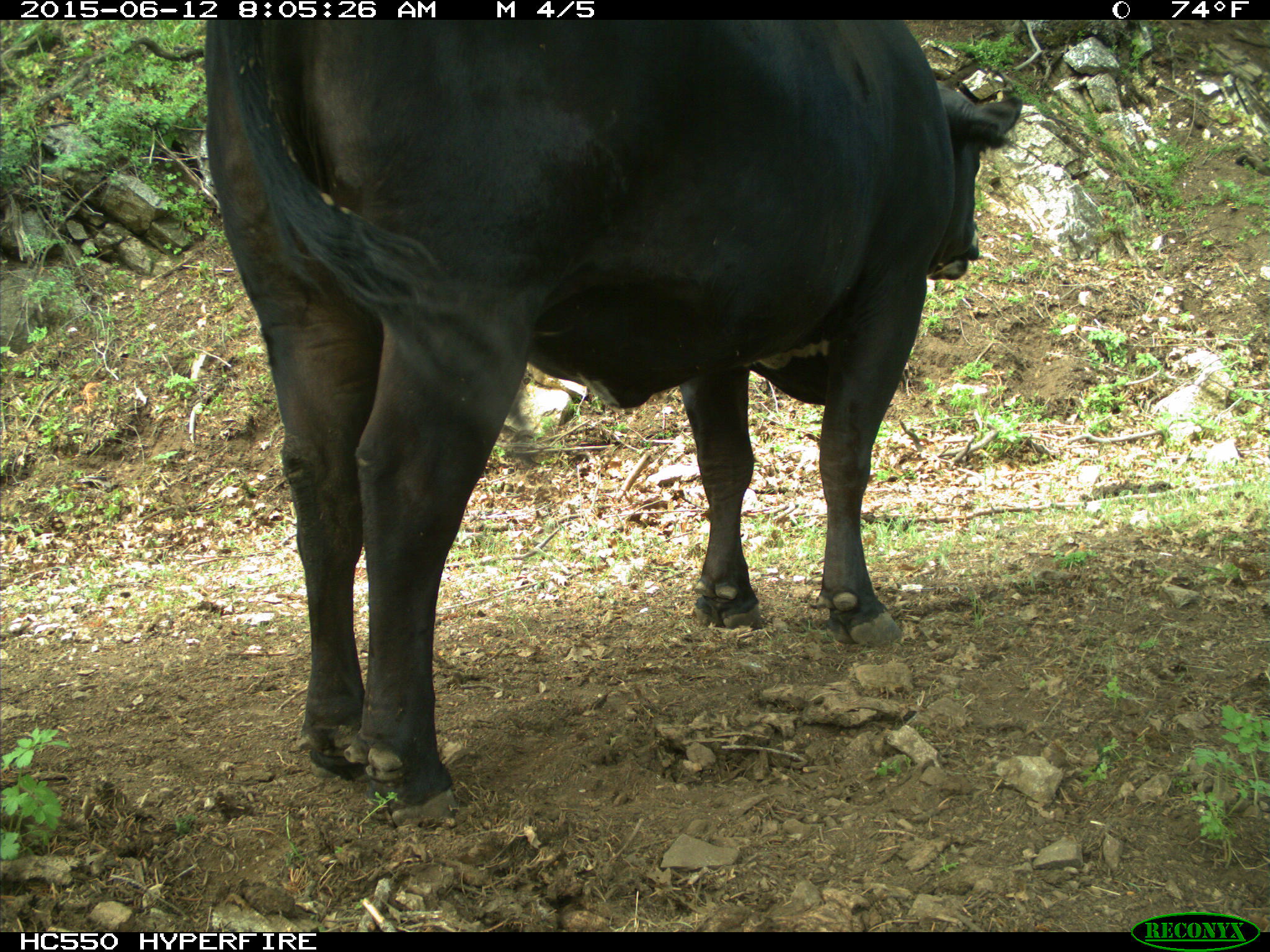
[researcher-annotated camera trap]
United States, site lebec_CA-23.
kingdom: Animalia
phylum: Chordata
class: Mammalia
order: Artiodactyla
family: Bovidae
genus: Bos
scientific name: Bos taurus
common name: domestic cow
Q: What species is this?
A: Bos taurus (domestic cow).